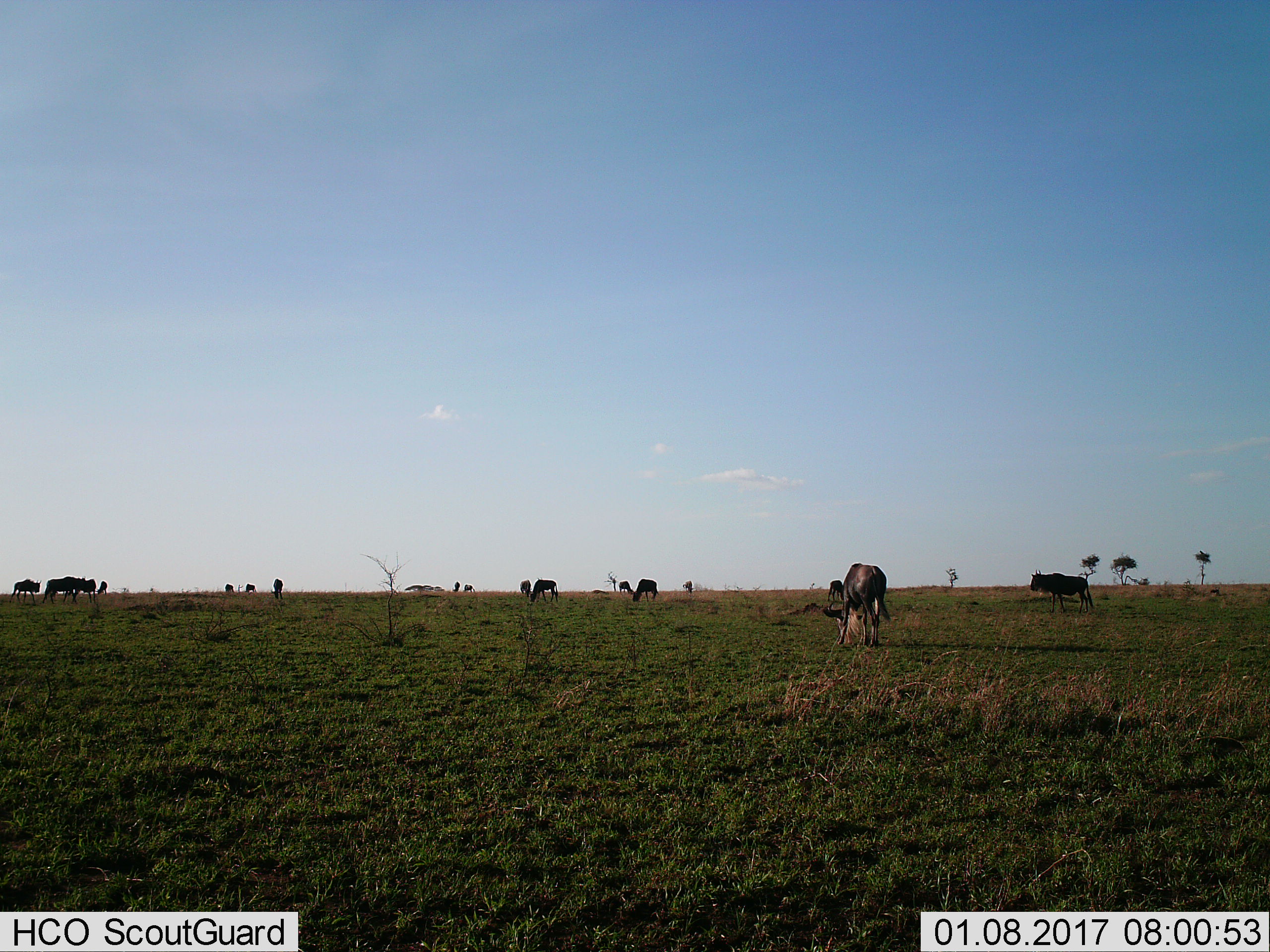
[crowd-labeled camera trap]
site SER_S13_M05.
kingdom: Animalia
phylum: Chordata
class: Mammalia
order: Artiodactyla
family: Bovidae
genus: Connochaetes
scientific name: Connochaetes taurinus taurinus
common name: blue wildebeest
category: wildebeestblue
Wildebeestblue (blue wildebeest) (Connochaetes taurinus taurinus), count 11-50. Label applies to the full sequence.